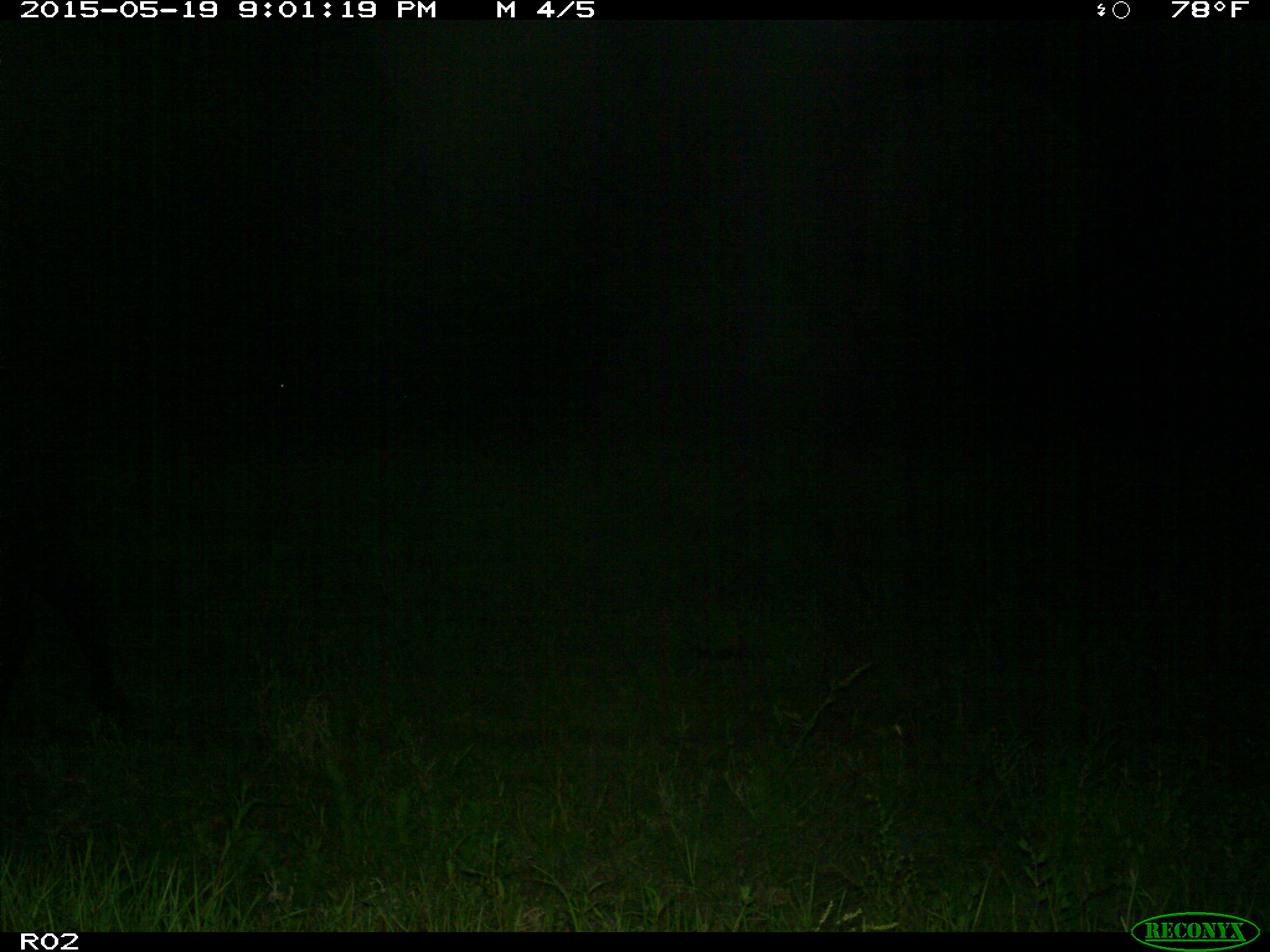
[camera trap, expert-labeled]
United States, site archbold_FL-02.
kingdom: Animalia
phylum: Chordata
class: Mammalia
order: Artiodactyla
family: Bovidae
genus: Bos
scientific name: Bos taurus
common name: domestic cow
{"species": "Bos taurus (domestic cow)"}